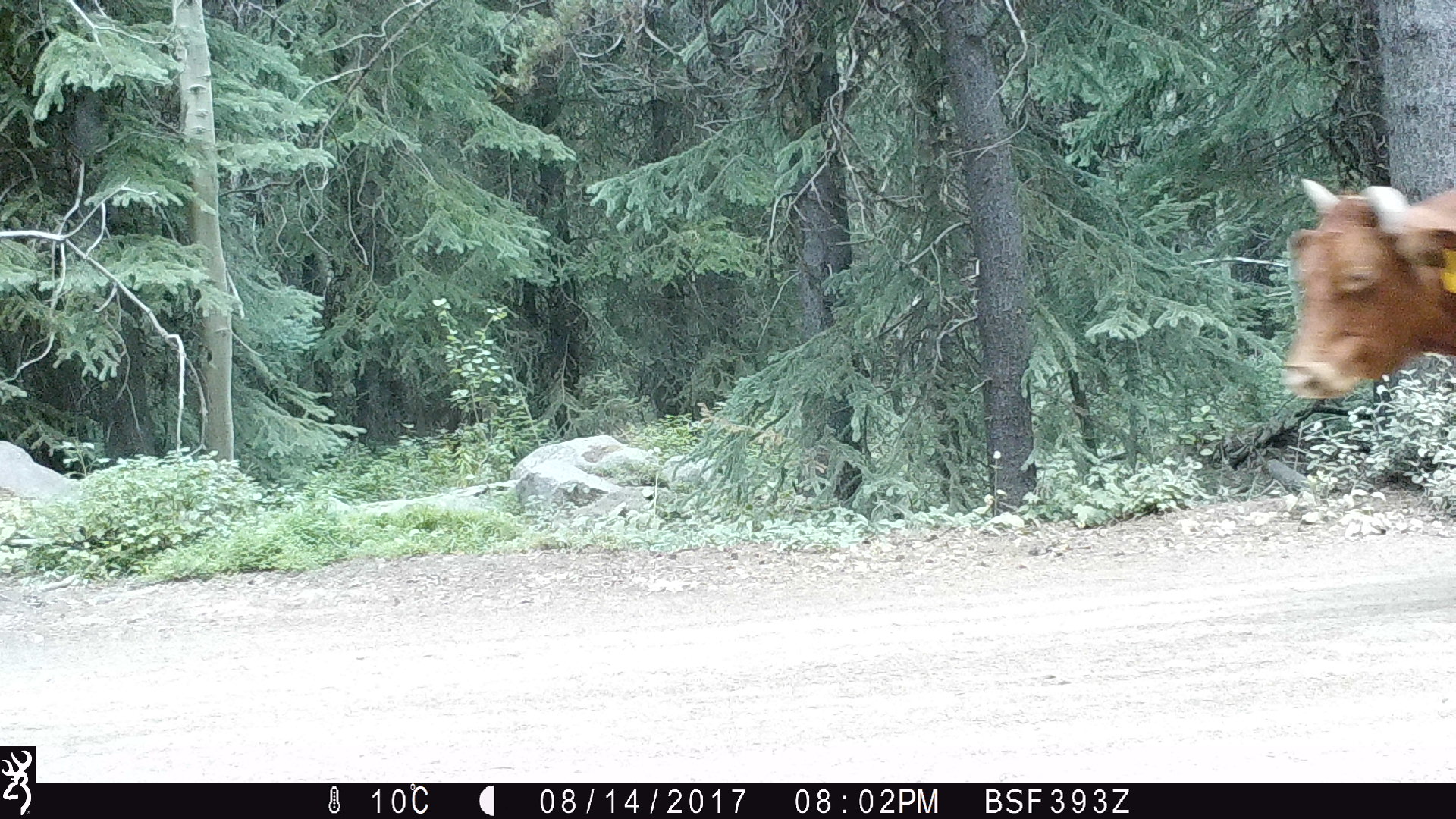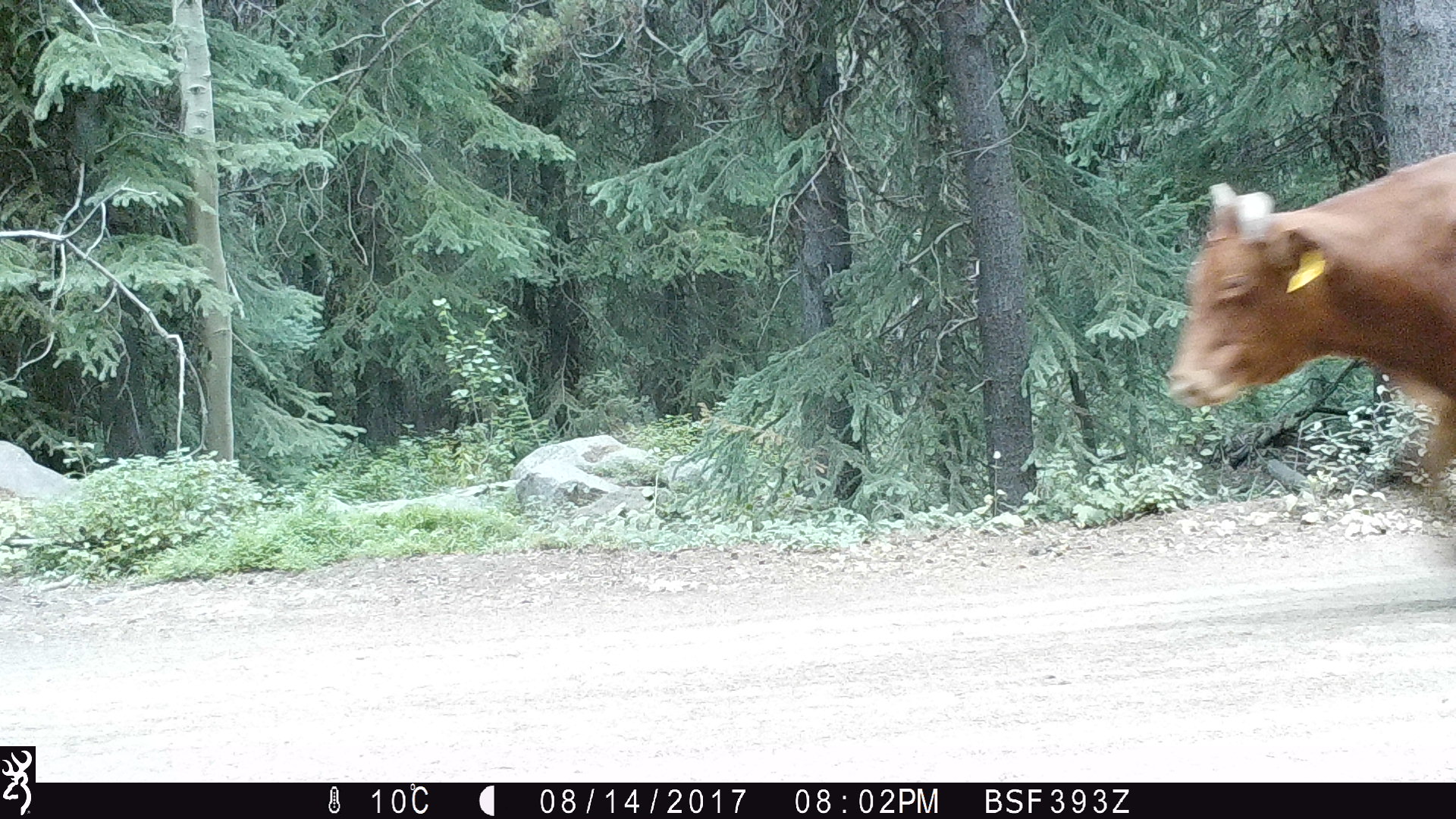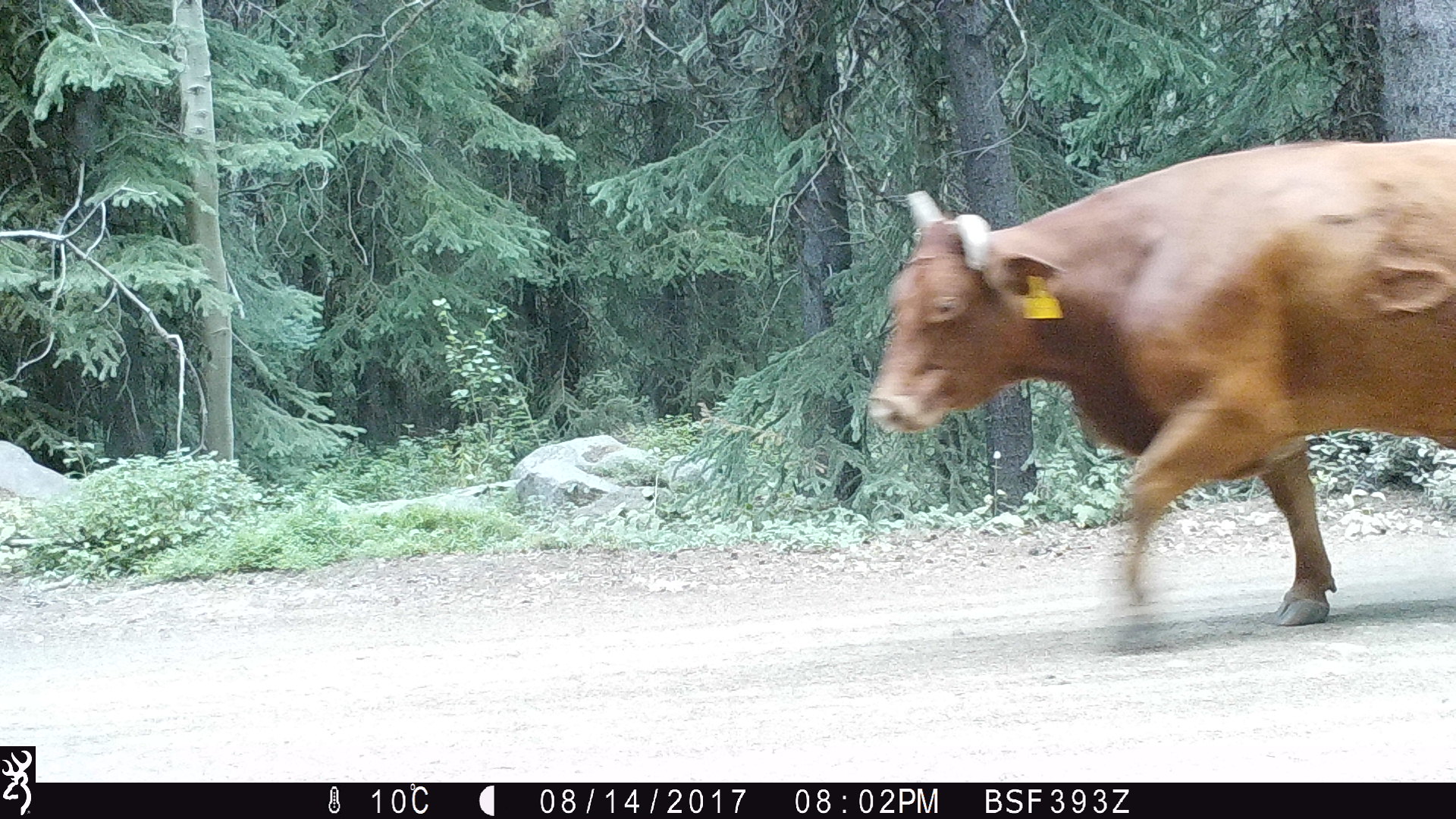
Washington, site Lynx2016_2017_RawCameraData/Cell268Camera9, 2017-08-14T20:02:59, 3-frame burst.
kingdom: Animalia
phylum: Chordata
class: Mammalia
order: Artiodactyla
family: Bovidae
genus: Bos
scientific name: Bos taurus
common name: domestic cattle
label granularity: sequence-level